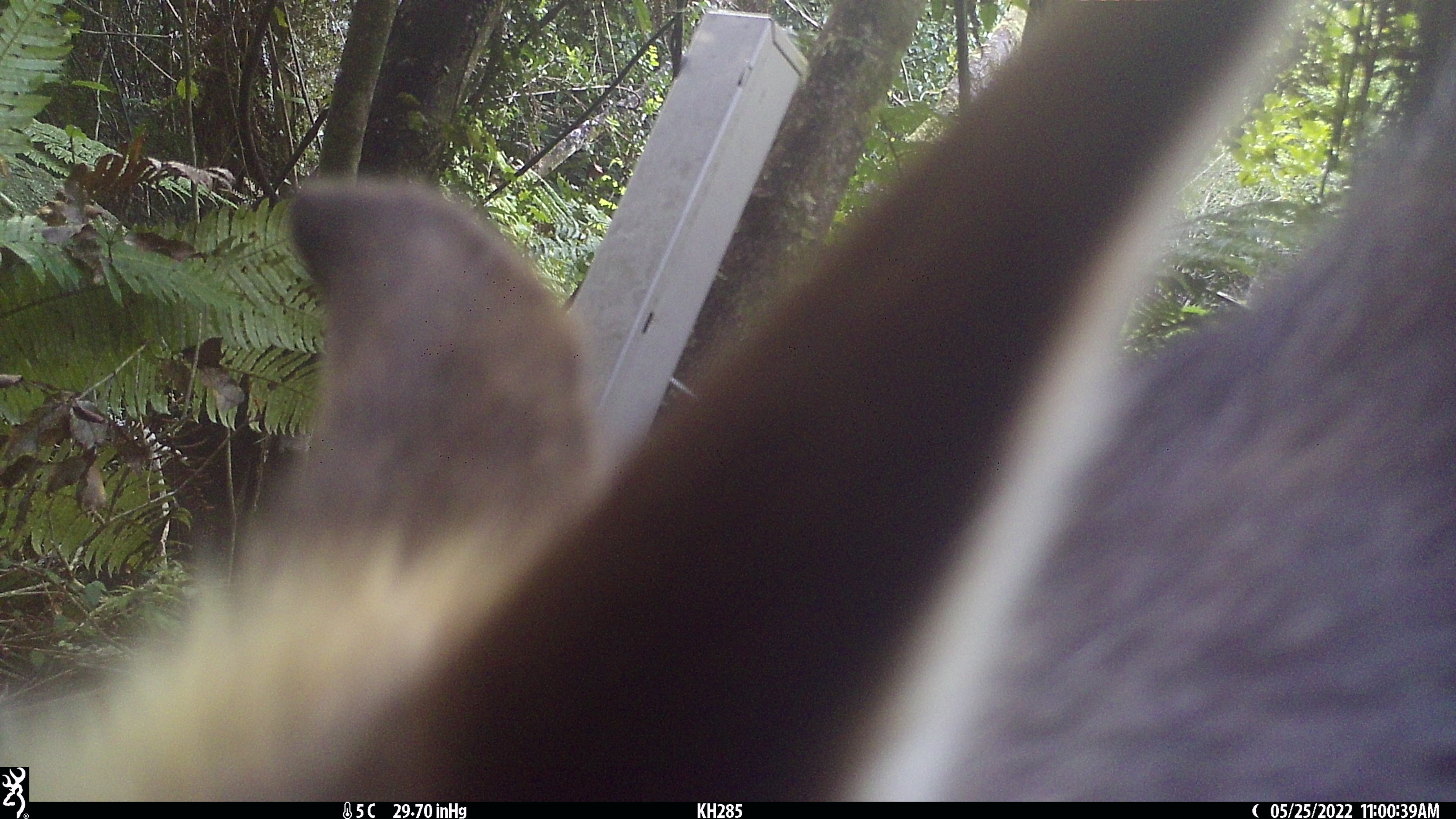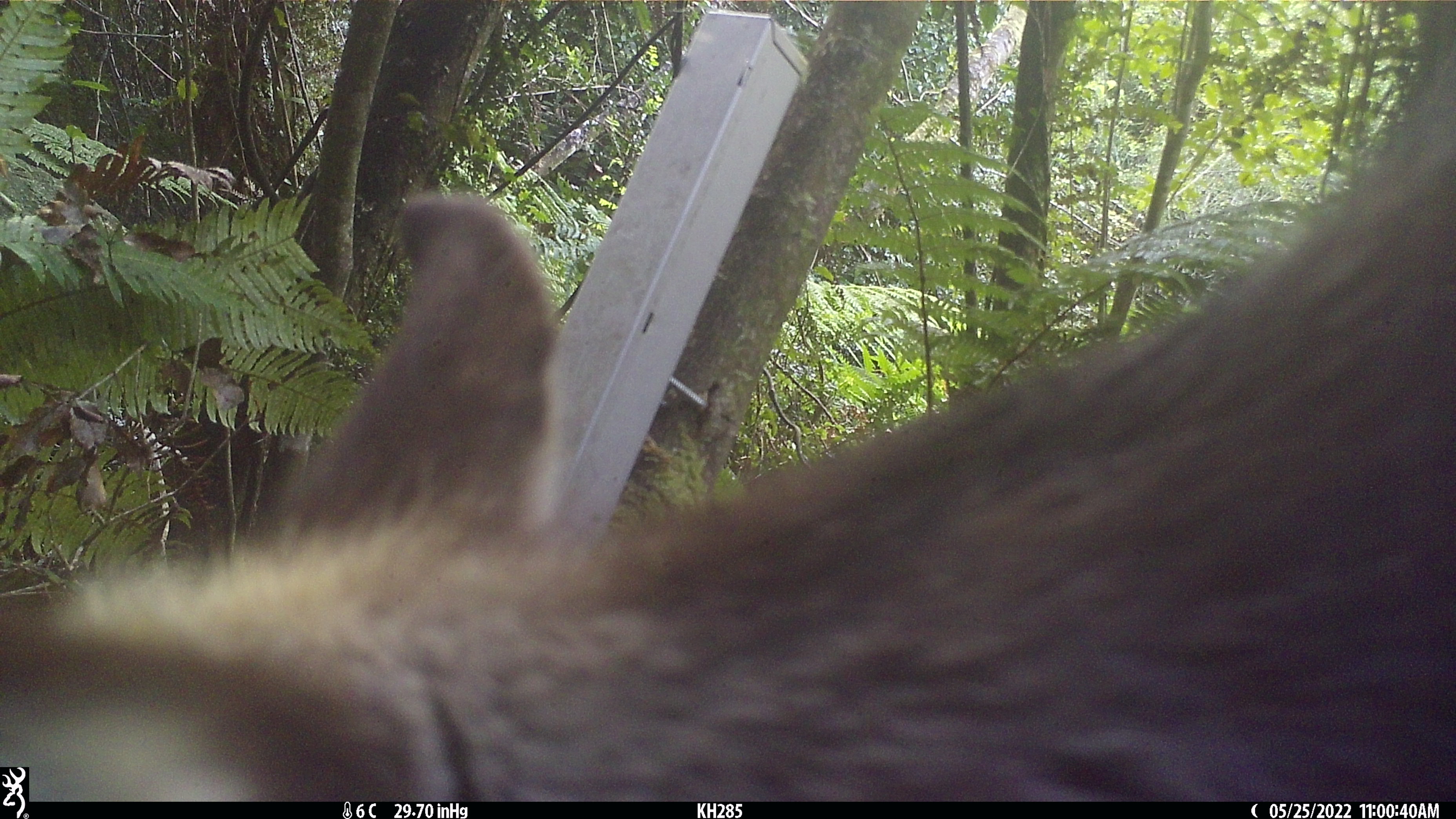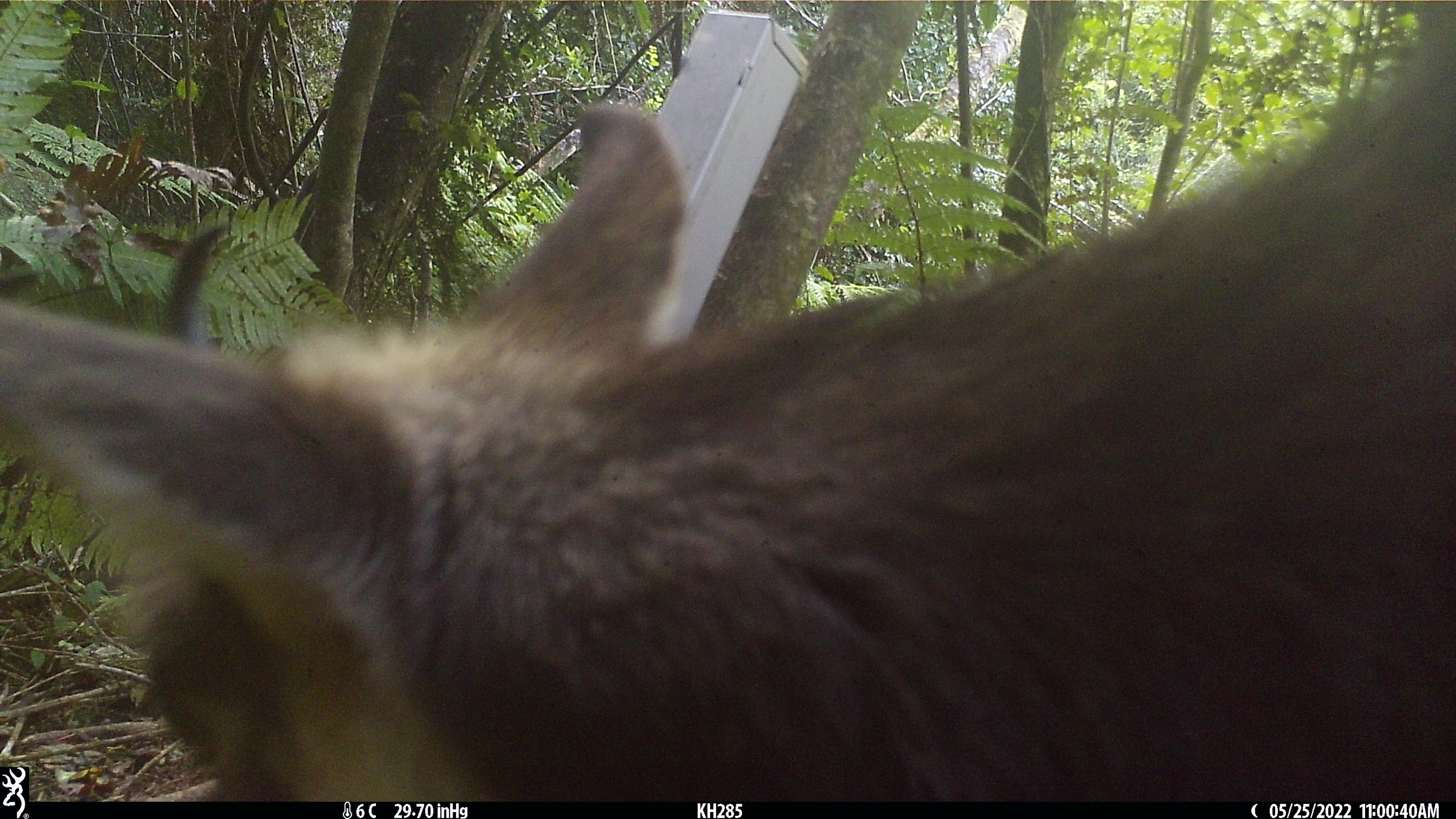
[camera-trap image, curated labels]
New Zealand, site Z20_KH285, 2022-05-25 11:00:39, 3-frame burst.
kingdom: Animalia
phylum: Chordata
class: Mammalia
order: Artiodactyla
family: Bovidae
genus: Rupicapra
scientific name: Rupicapra rupicapra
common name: alpine chamois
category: chamois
Chamois (alpine chamois) (Rupicapra rupicapra).